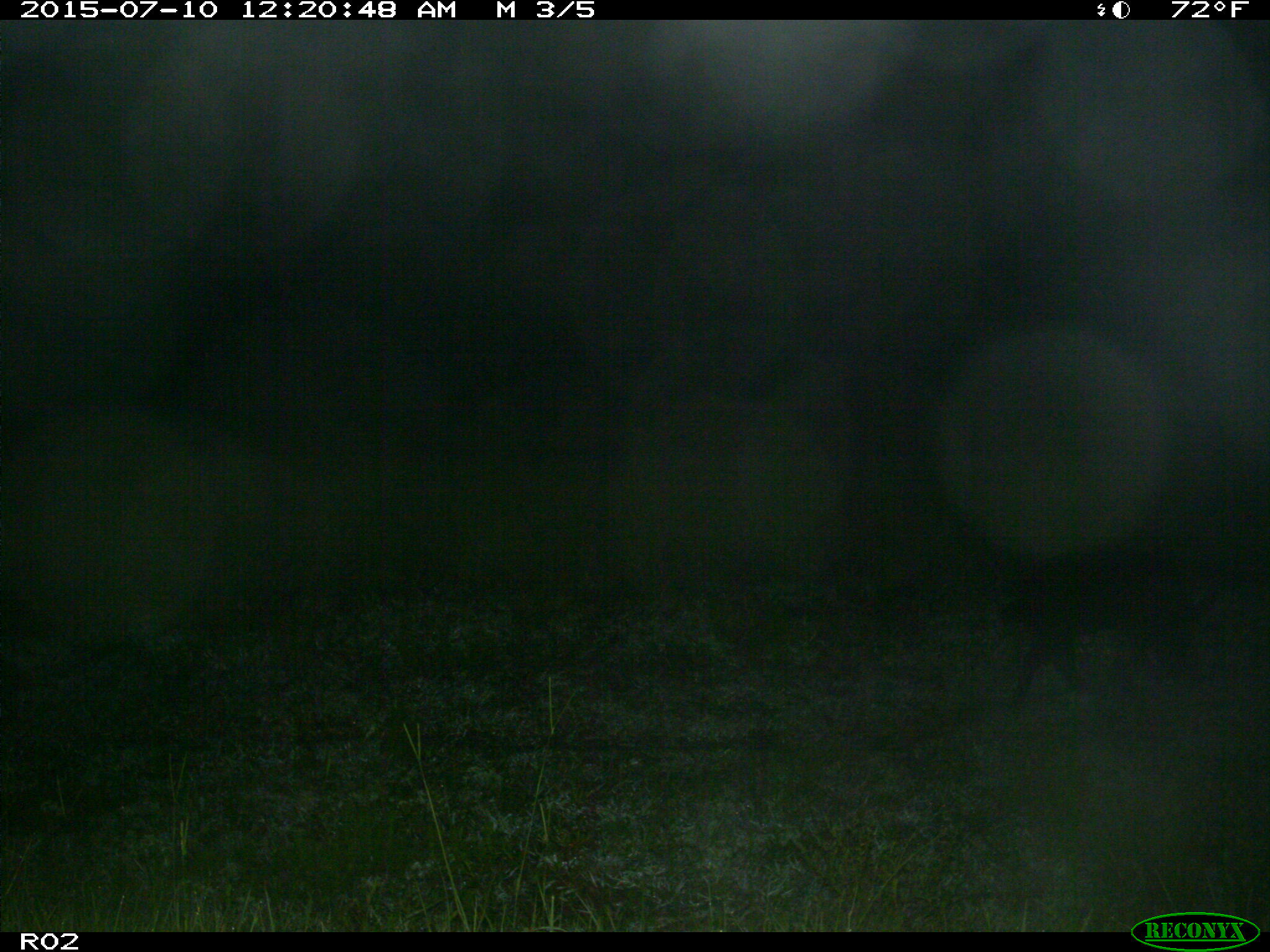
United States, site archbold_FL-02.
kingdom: Animalia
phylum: Chordata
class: Mammalia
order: Artiodactyla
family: Suidae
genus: Sus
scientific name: Sus scrofa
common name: wild boar